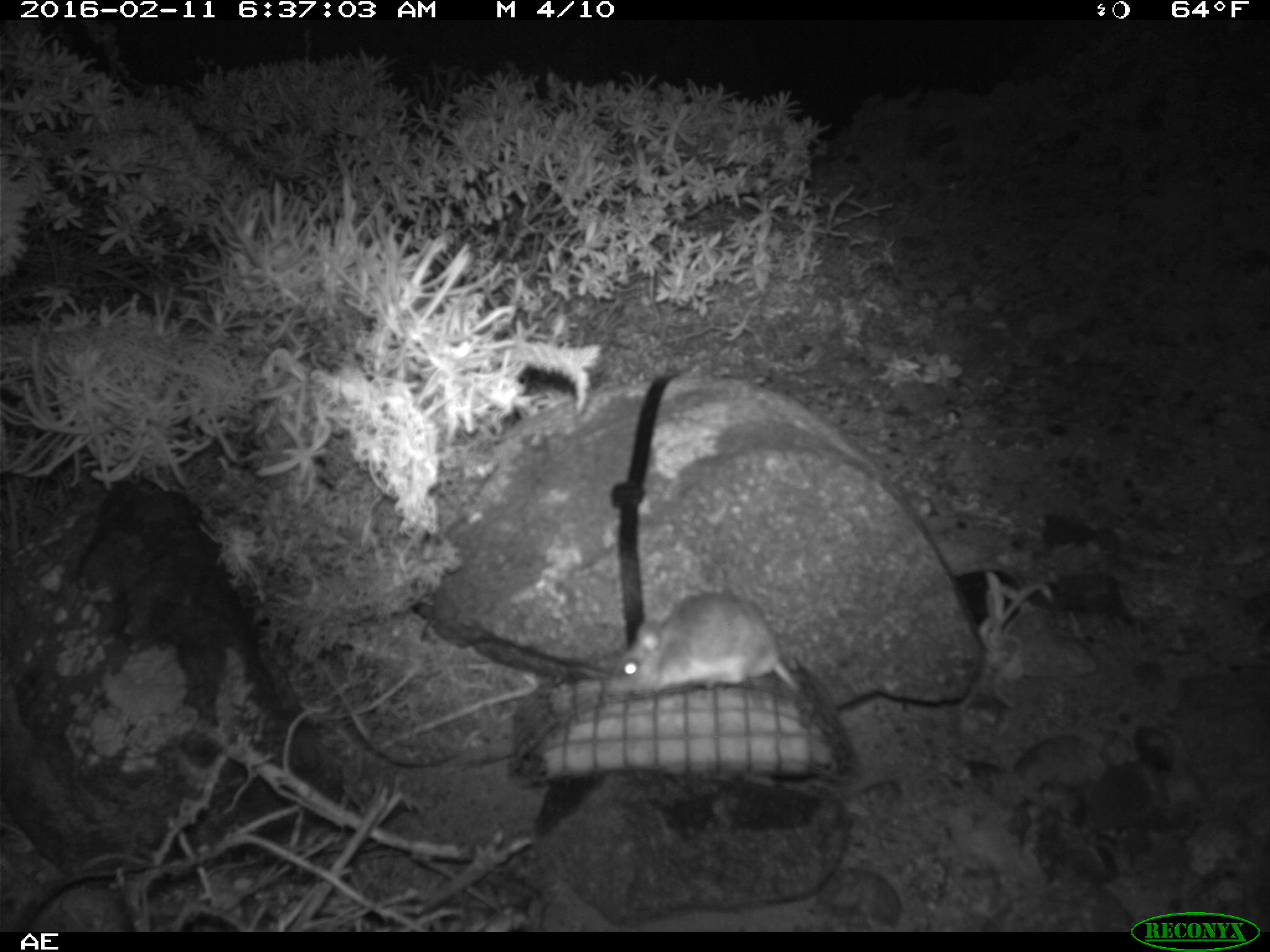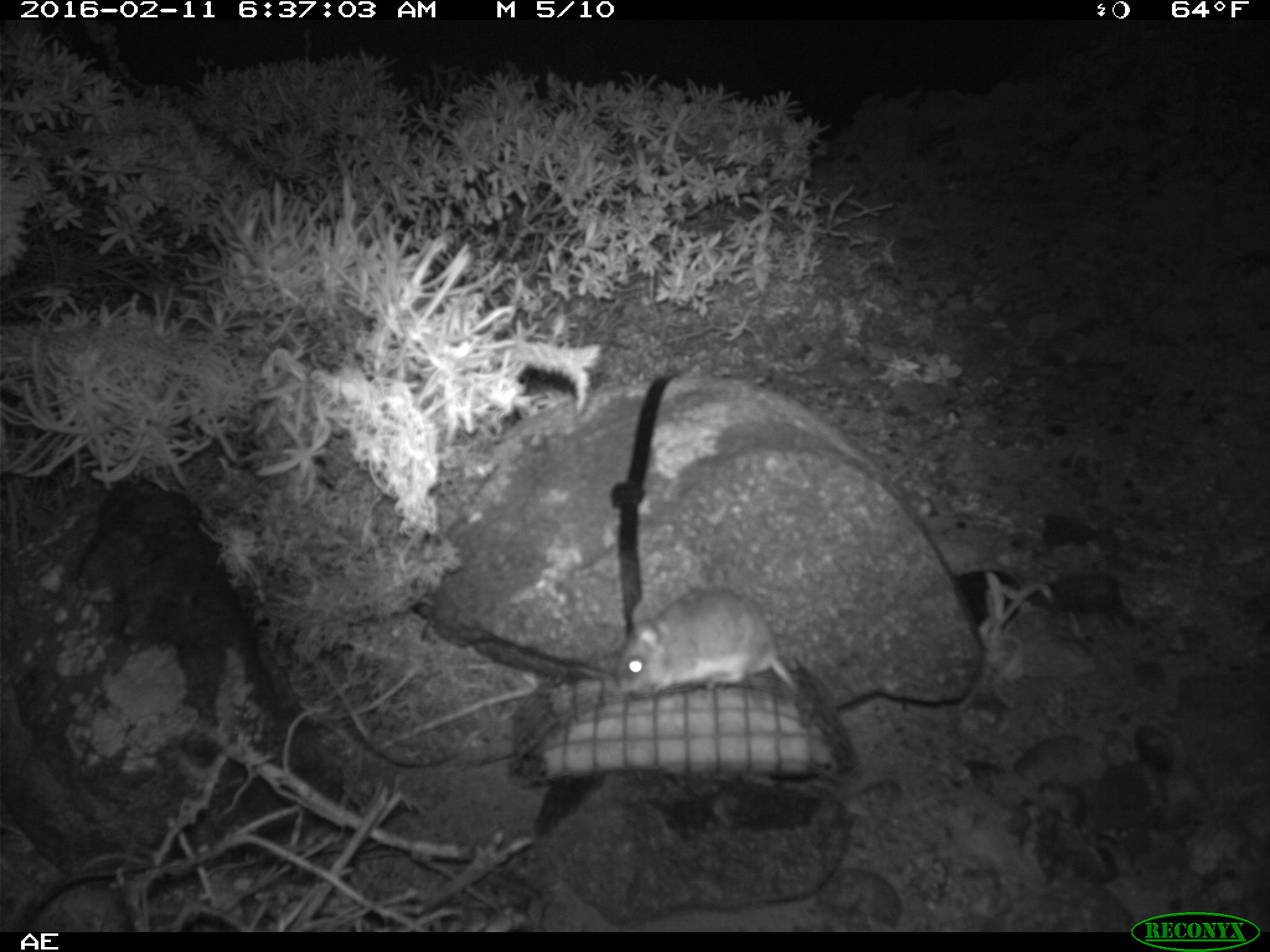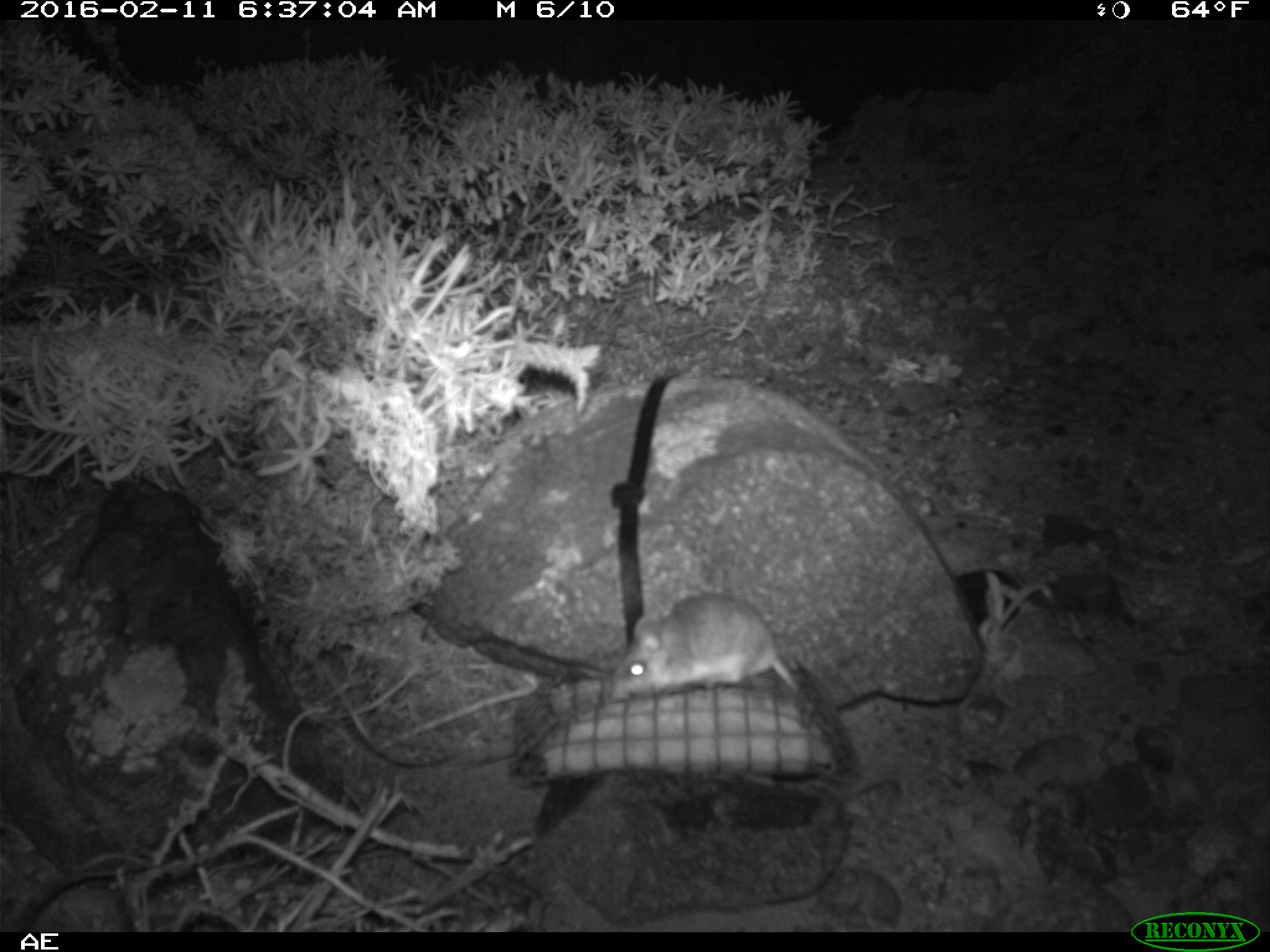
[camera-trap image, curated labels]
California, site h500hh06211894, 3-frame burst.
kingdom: Animalia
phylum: Chordata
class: Mammalia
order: Rodentia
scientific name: Rodentia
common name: rodent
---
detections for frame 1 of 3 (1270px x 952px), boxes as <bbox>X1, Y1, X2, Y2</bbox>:
rodent: <bbox>608, 591, 801, 700</bbox>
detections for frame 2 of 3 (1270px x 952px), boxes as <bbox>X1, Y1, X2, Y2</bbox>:
rodent: <bbox>617, 586, 799, 695</bbox>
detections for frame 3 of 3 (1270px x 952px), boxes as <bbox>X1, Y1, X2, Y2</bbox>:
rodent: <bbox>612, 593, 805, 697</bbox>